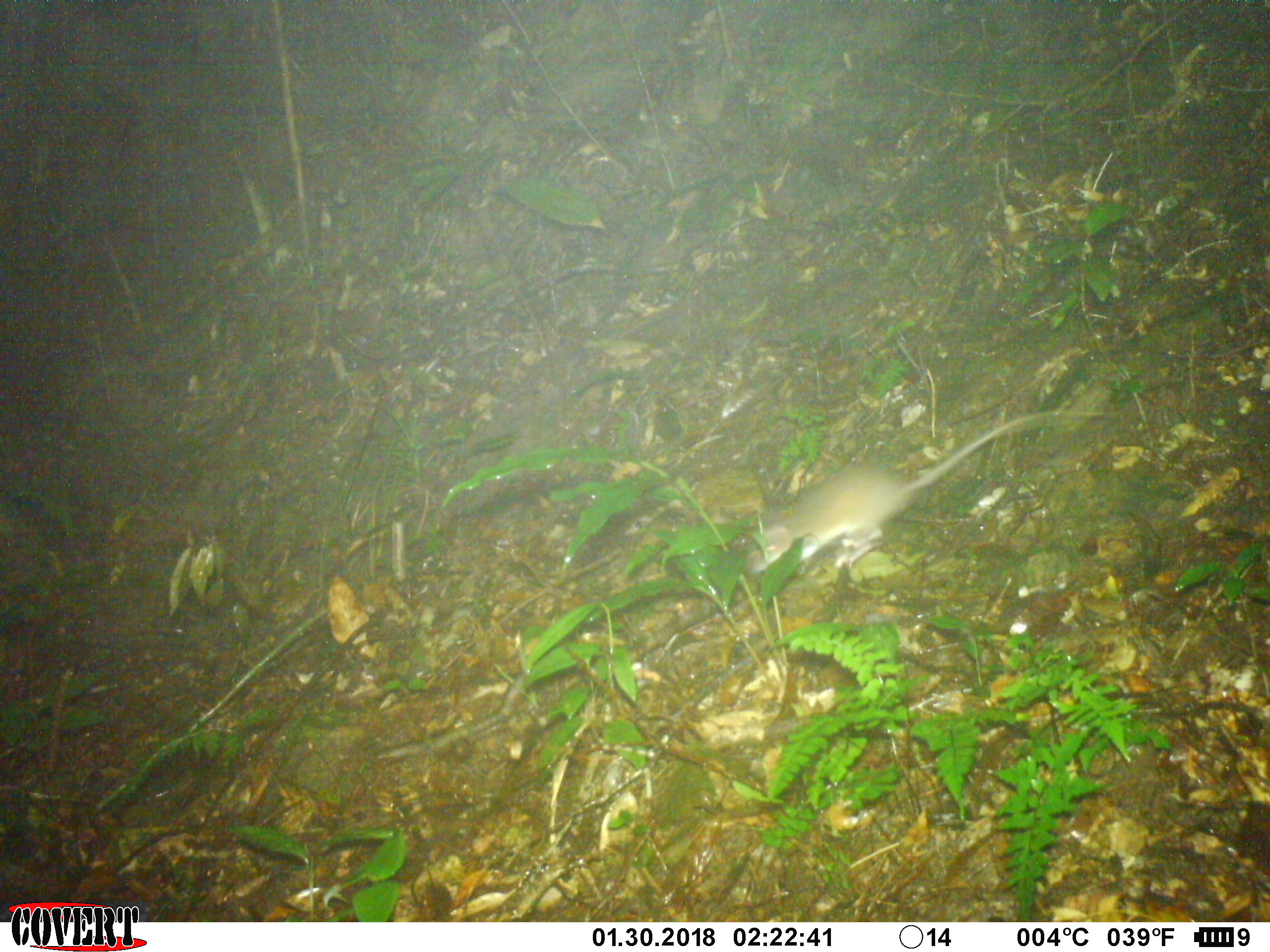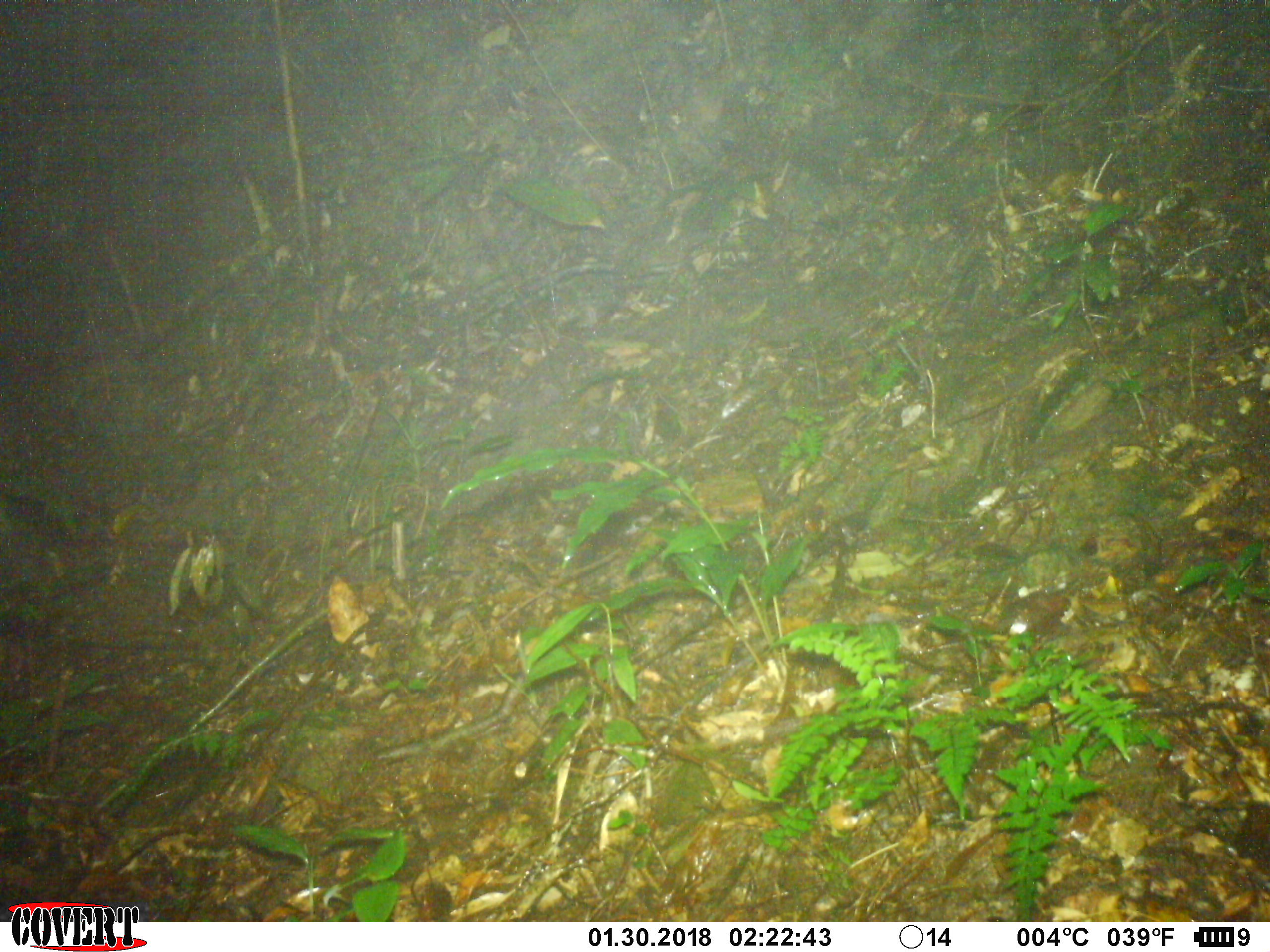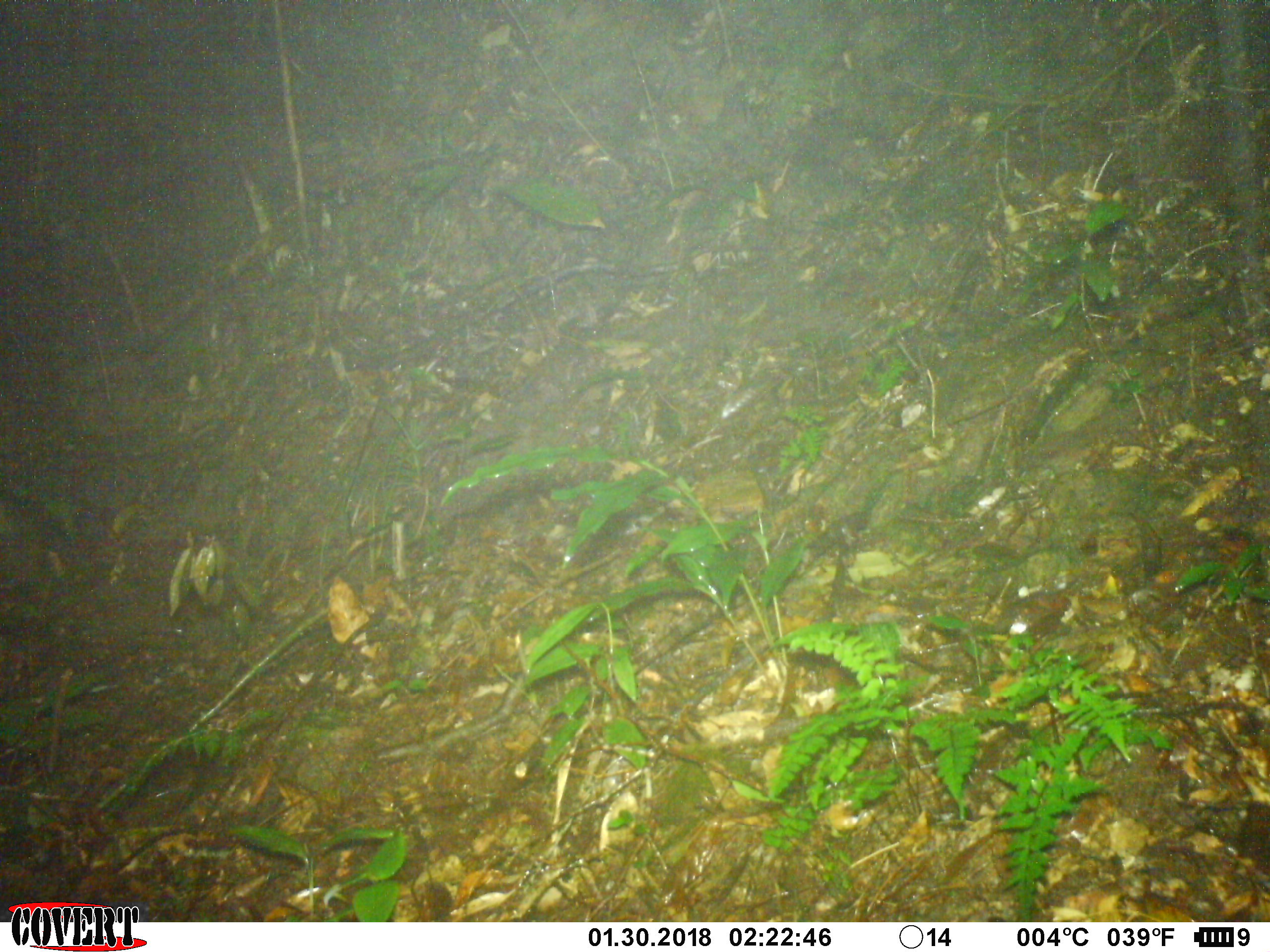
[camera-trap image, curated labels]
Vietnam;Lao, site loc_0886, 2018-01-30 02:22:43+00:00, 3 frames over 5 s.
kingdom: Animalia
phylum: Chordata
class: Mammalia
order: Rodentia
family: Muridae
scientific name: Muridae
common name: old-world mice and rats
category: unidentified murid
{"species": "unidentified murid (old-world mice and rats) (Muridae)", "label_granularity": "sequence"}